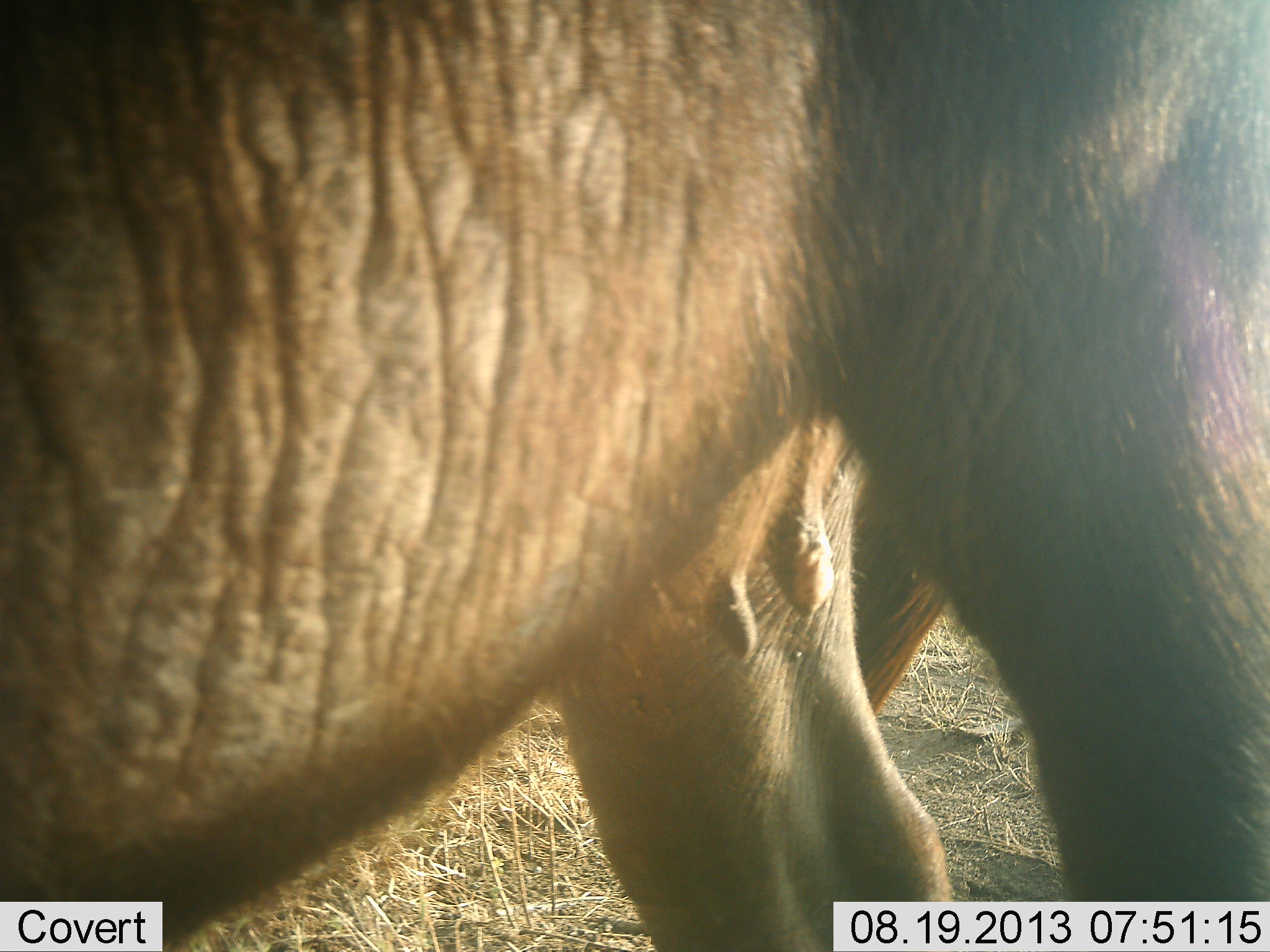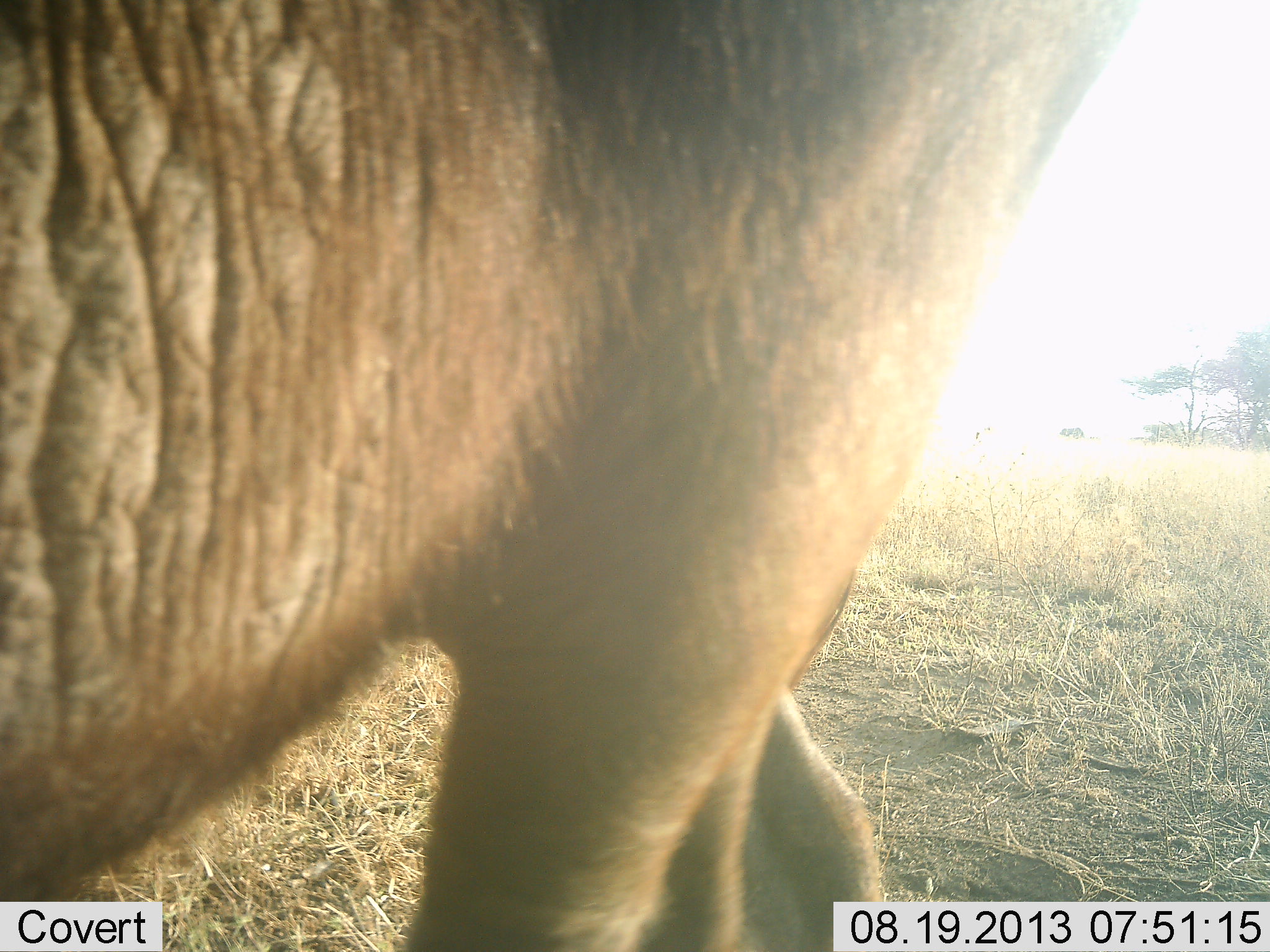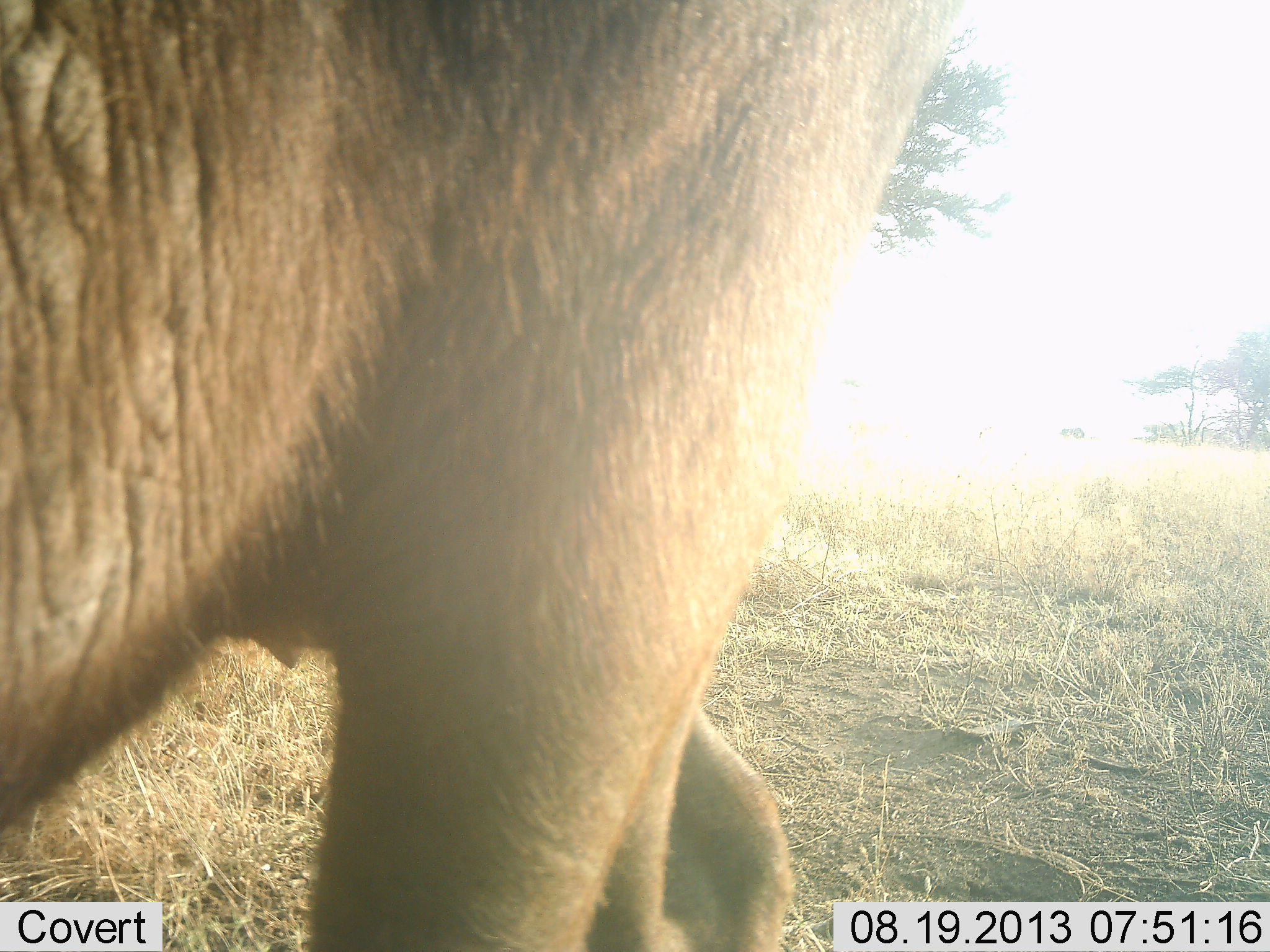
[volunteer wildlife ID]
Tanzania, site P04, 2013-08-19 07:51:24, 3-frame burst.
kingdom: Animalia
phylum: Chordata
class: Mammalia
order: Artiodactyla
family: Bovidae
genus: Connochaetes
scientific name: Connochaetes taurinus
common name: blue wildebeest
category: wildebeest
Wildebeest (blue wildebeest) (Connochaetes taurinus), count 1. Behavior (volunteer vote fractions): standing 20%, resting 0%, moving 80%, interacting 0%. Young present (vote fraction): 0%. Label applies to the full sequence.